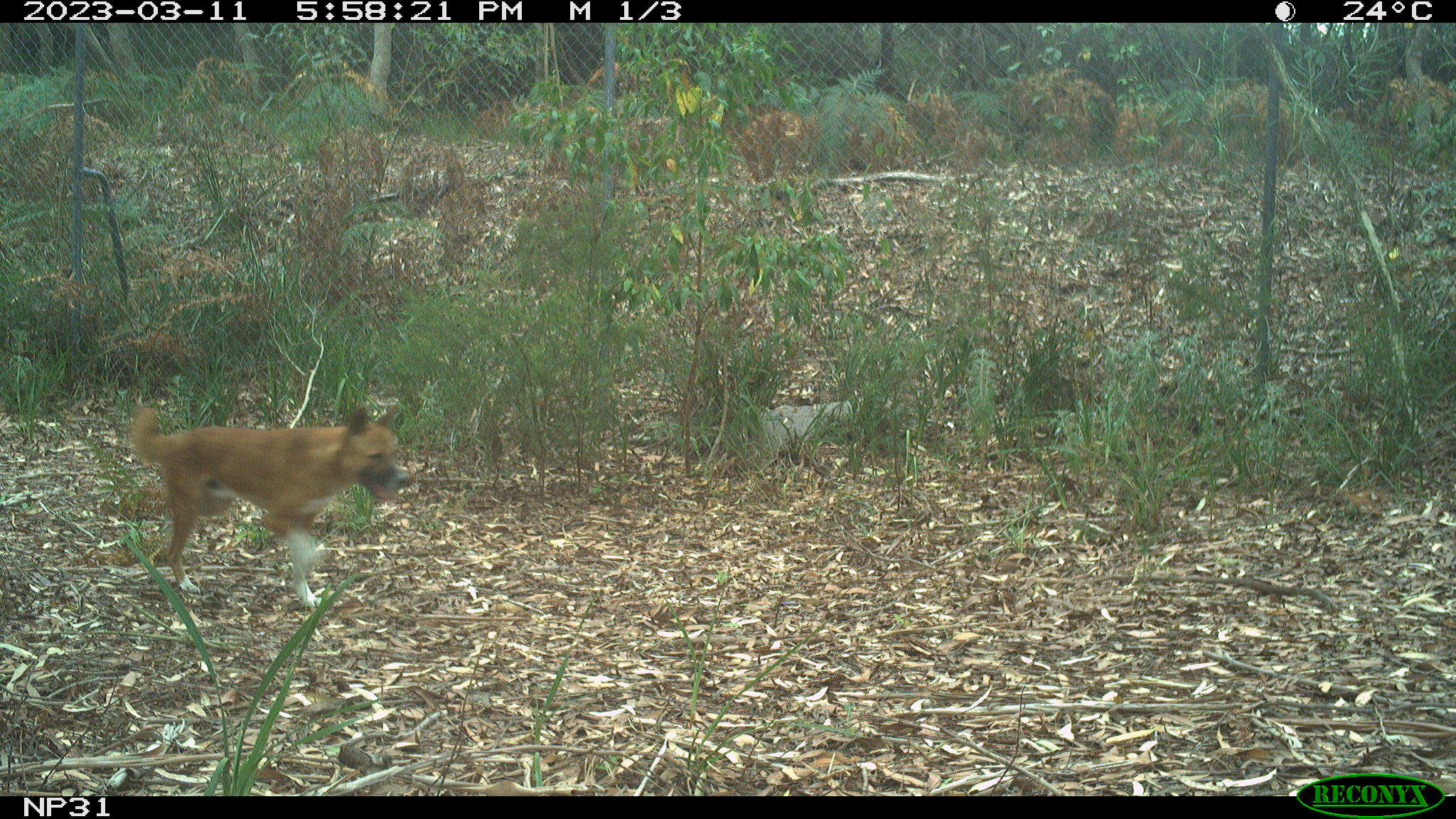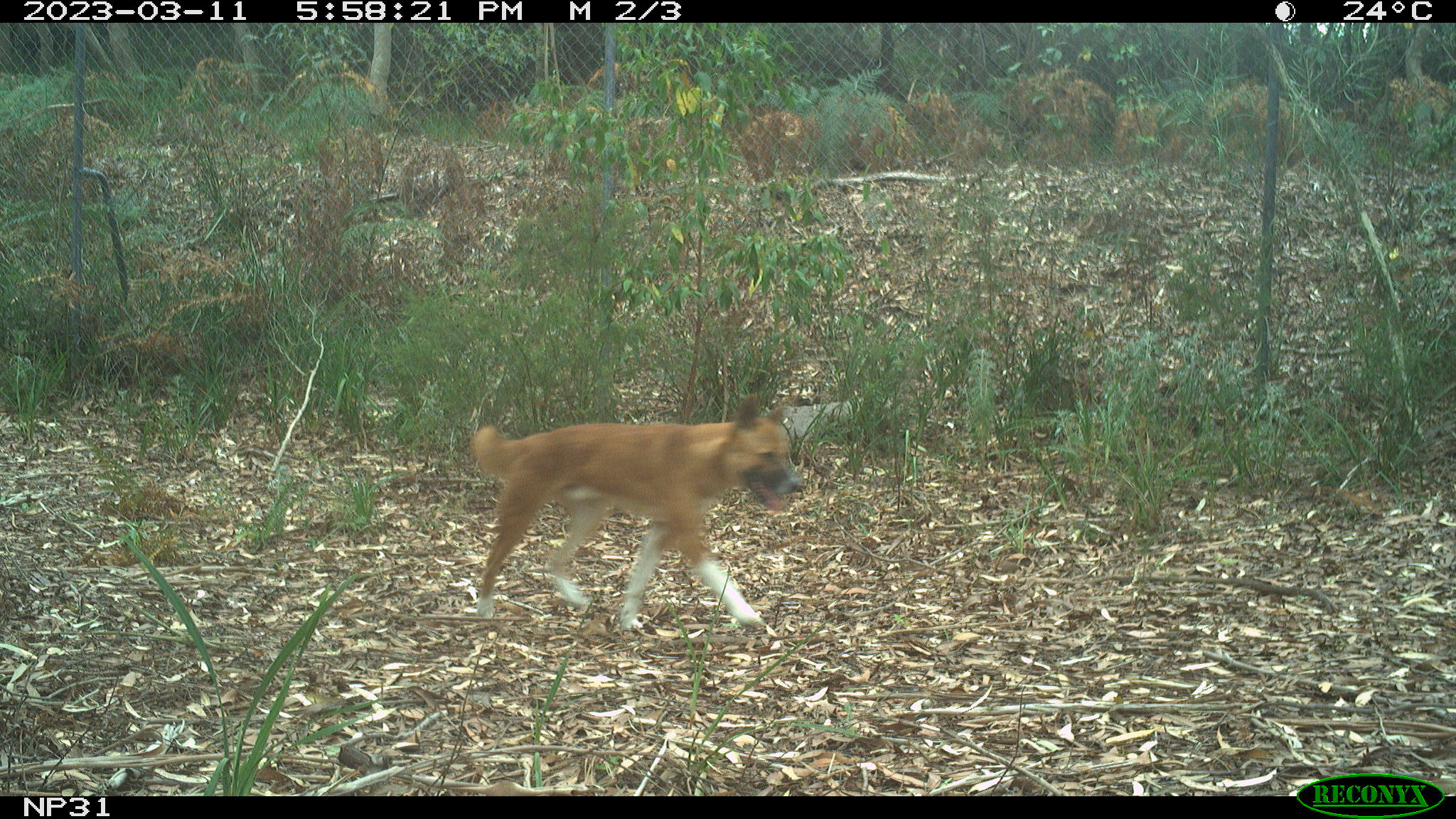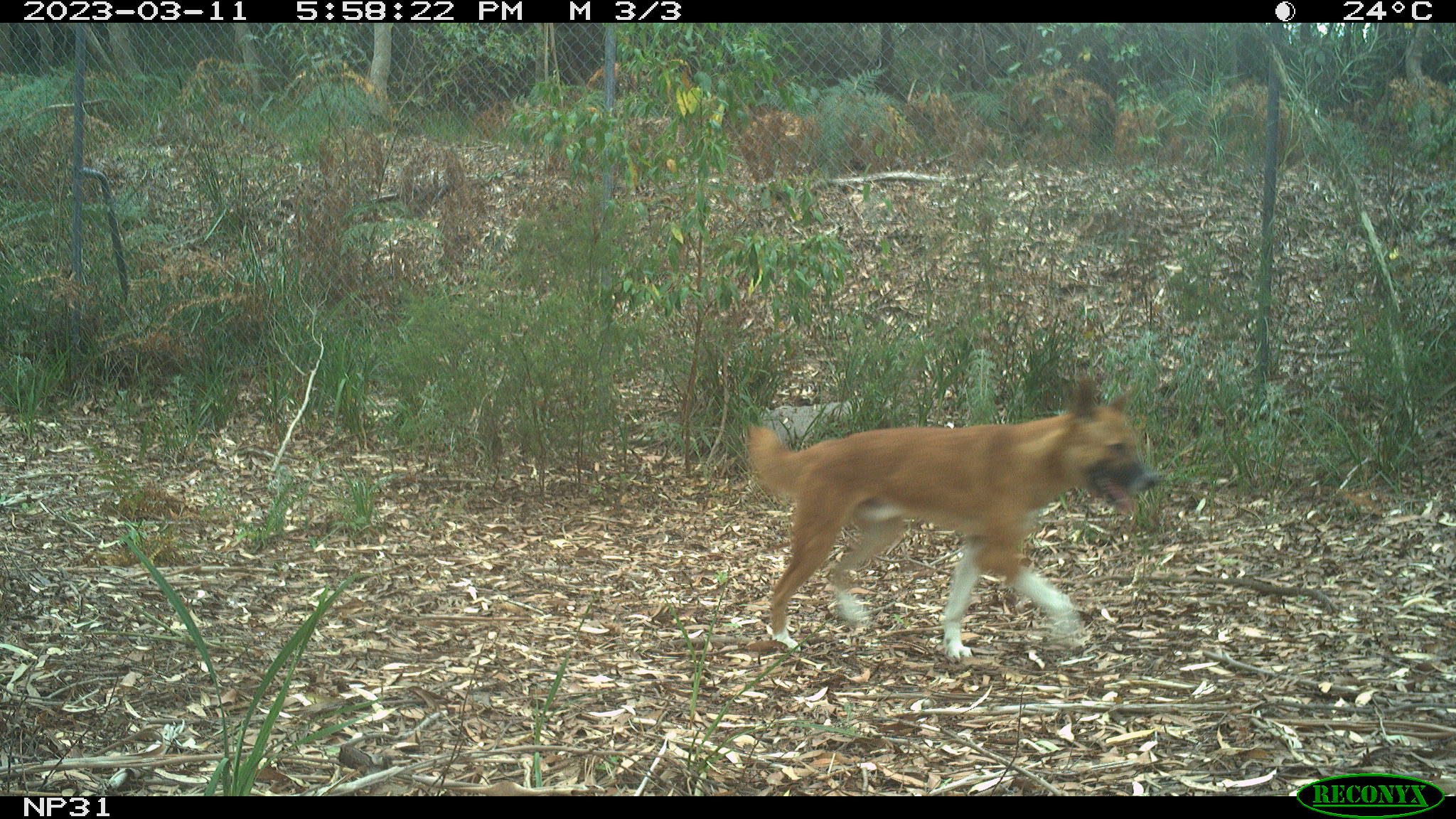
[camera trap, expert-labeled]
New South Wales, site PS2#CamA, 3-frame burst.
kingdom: Animalia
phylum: Chordata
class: Mammalia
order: Carnivora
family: Canidae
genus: Canis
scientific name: Canis familiaris dingo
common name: dingo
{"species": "dingo (Canis familiaris dingo)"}